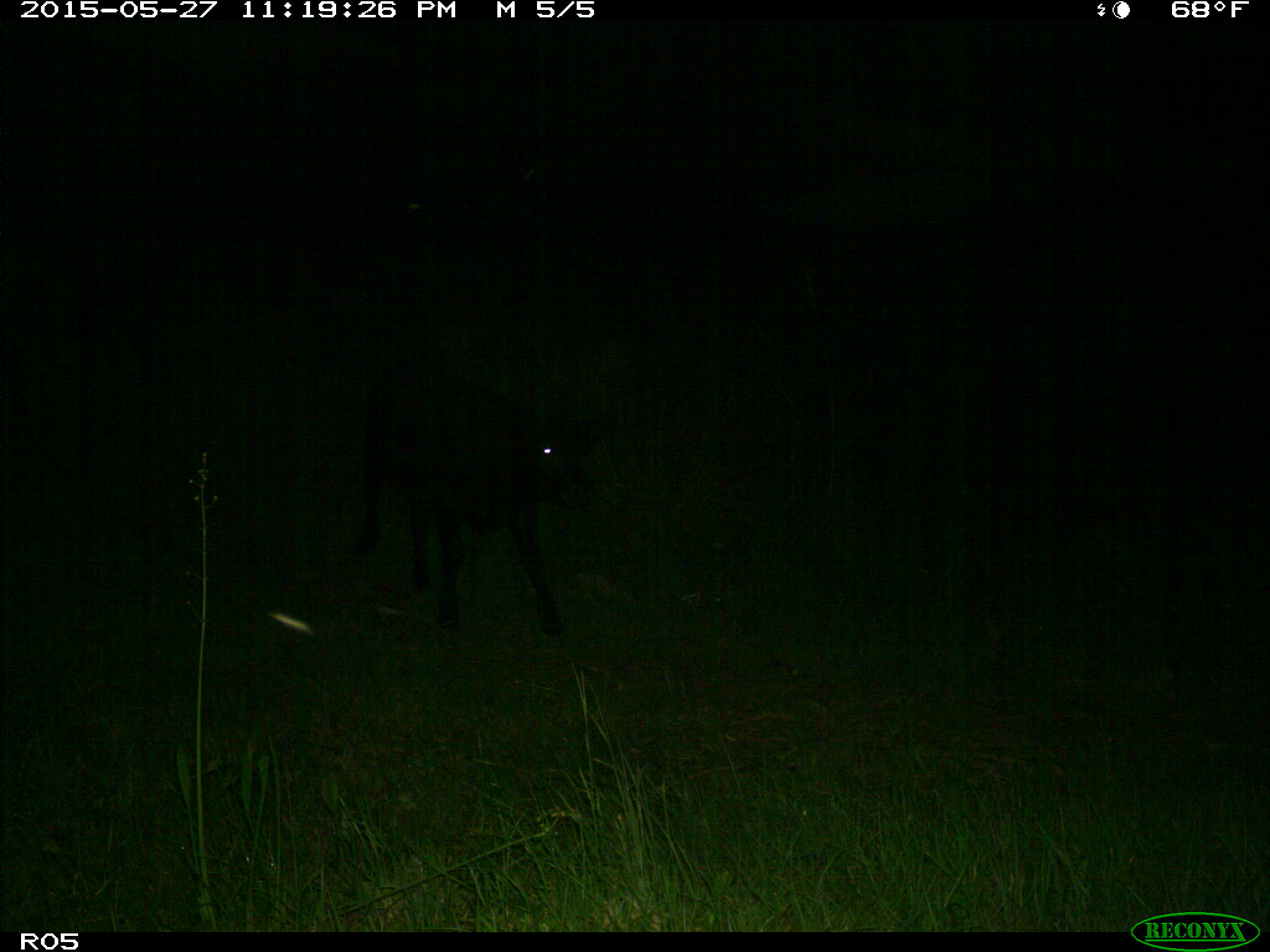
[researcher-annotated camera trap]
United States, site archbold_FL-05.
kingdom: Animalia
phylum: Chordata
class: Mammalia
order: Artiodactyla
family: Bovidae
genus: Bos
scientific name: Bos taurus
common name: domestic cow